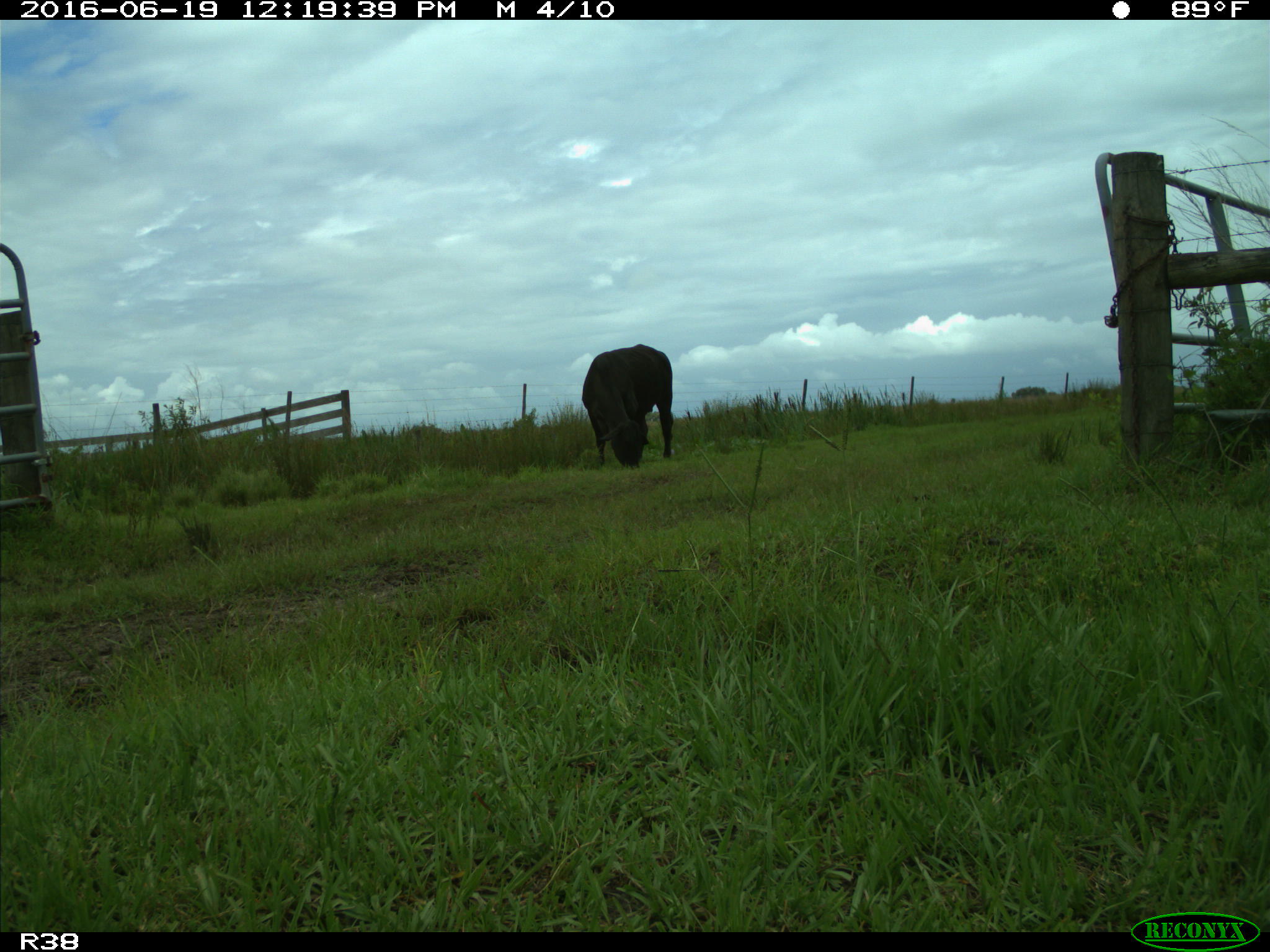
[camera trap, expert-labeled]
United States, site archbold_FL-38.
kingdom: Animalia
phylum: Chordata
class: Mammalia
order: Artiodactyla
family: Bovidae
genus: Bos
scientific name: Bos taurus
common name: domestic cow